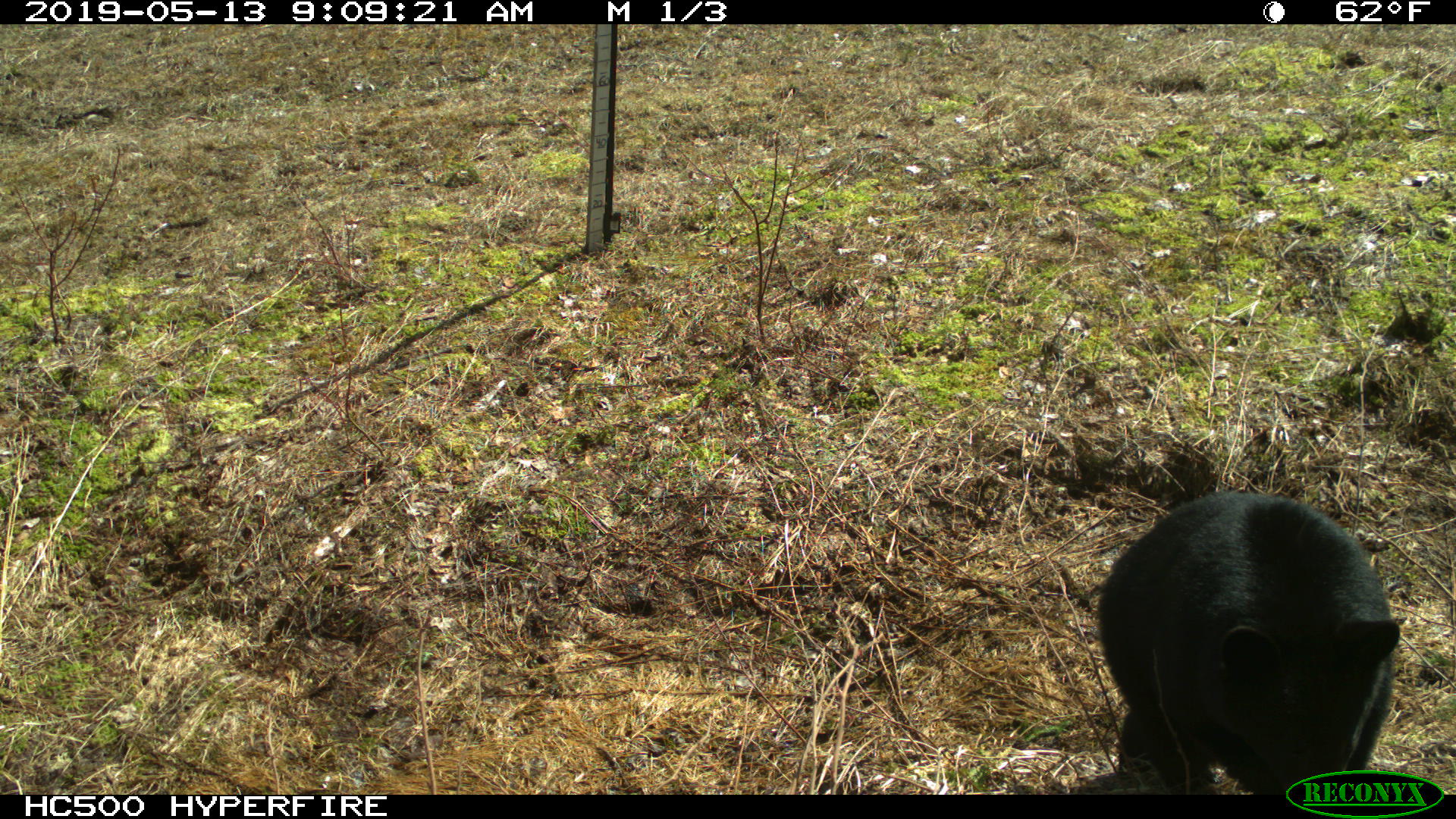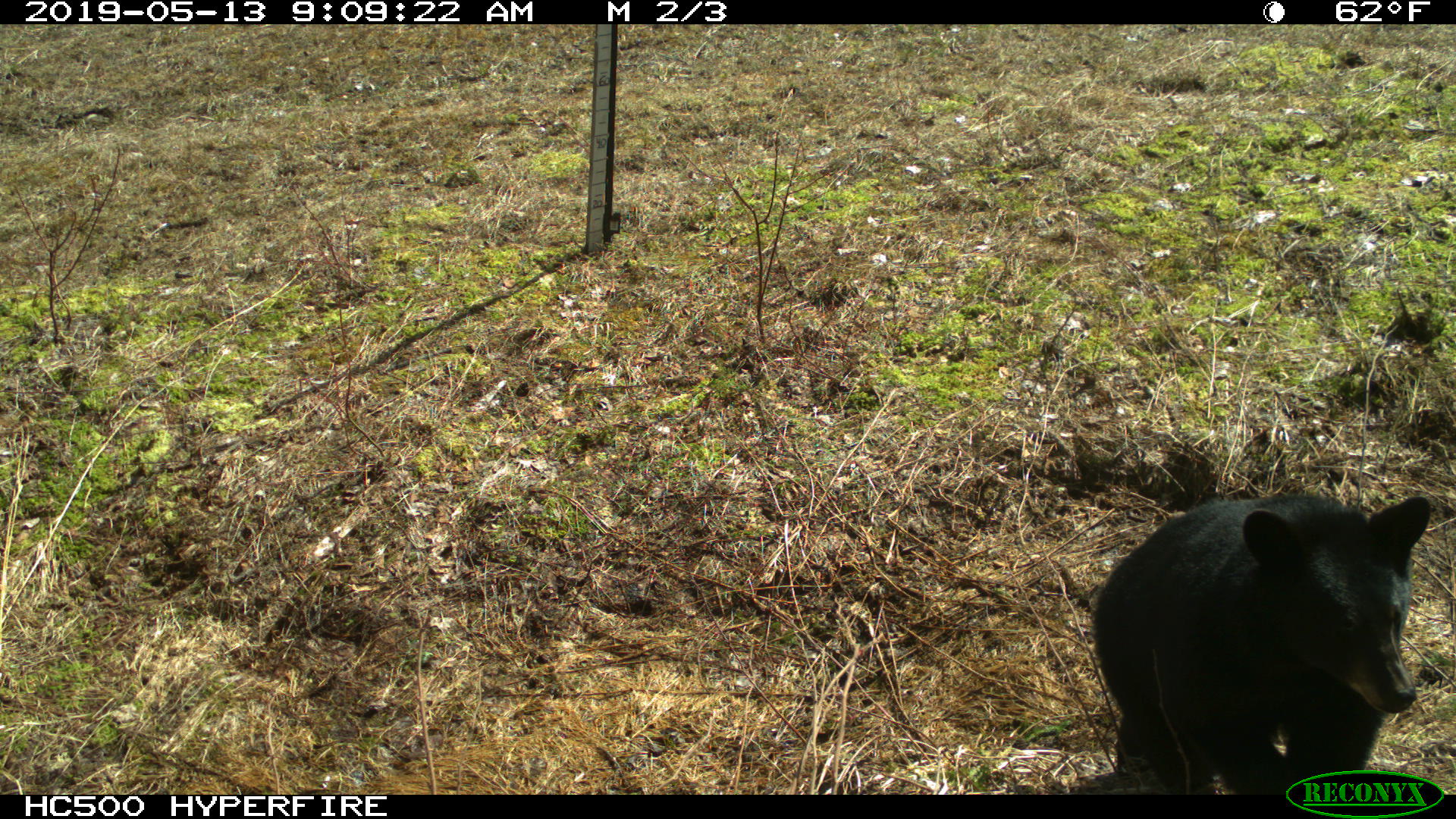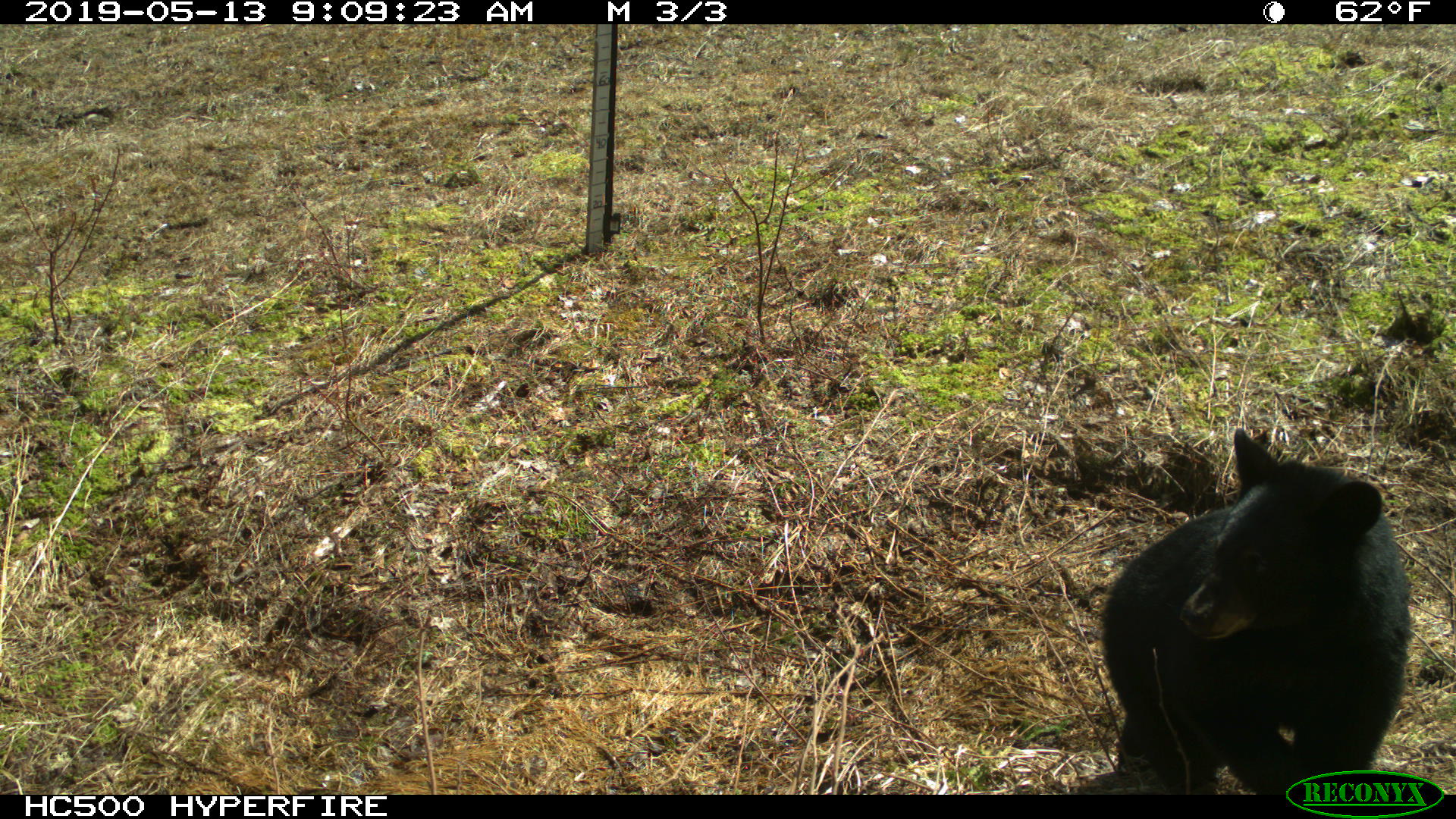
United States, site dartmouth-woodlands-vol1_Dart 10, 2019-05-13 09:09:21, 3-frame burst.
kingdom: Animalia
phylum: Chordata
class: Mammalia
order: Carnivora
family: Ursidae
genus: Ursus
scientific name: Ursus americanus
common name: black bear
Black bear (Ursus americanus).